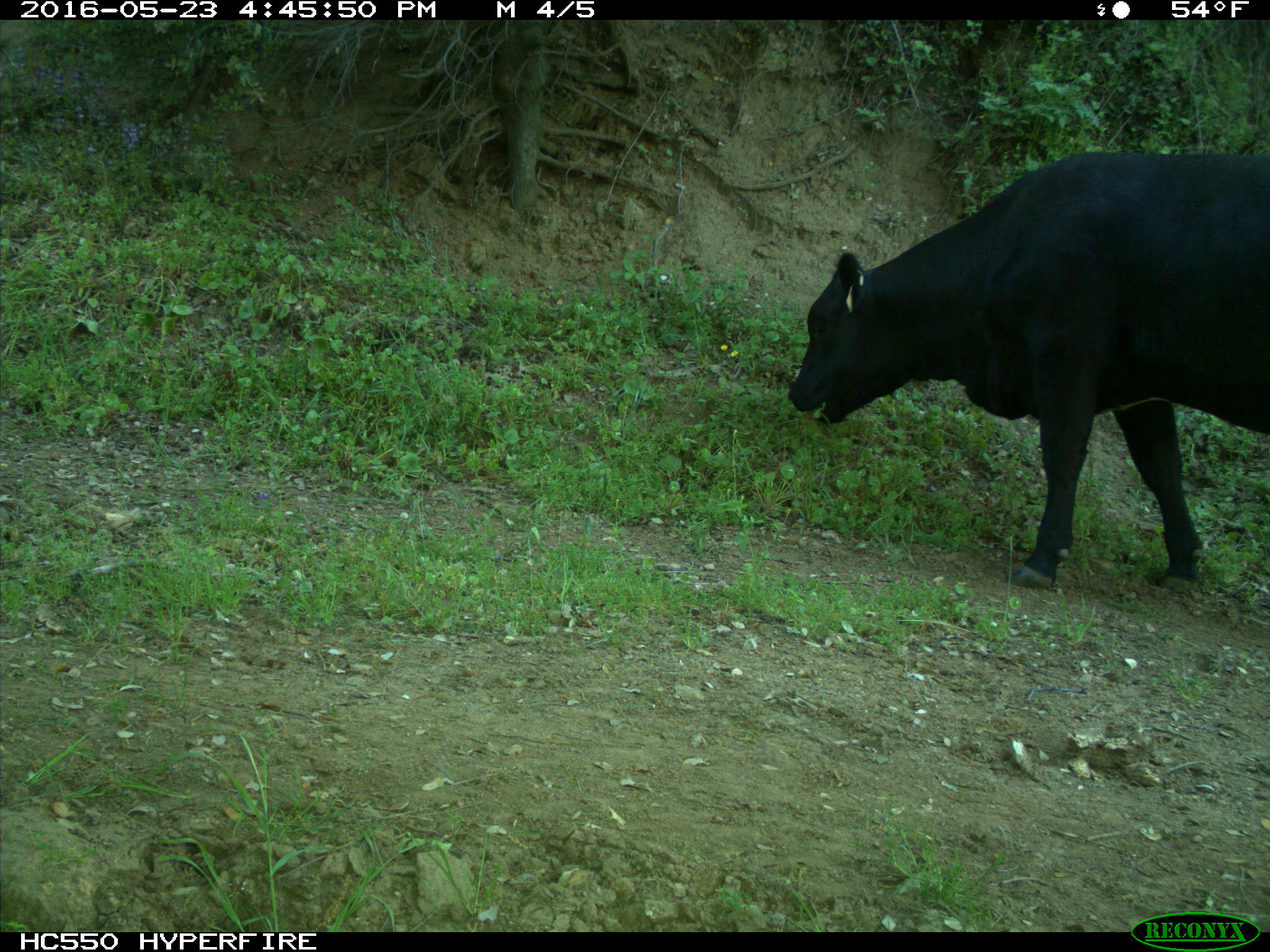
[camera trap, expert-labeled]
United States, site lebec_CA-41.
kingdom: Animalia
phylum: Chordata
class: Mammalia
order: Artiodactyla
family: Bovidae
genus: Bos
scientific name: Bos taurus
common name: domestic cow